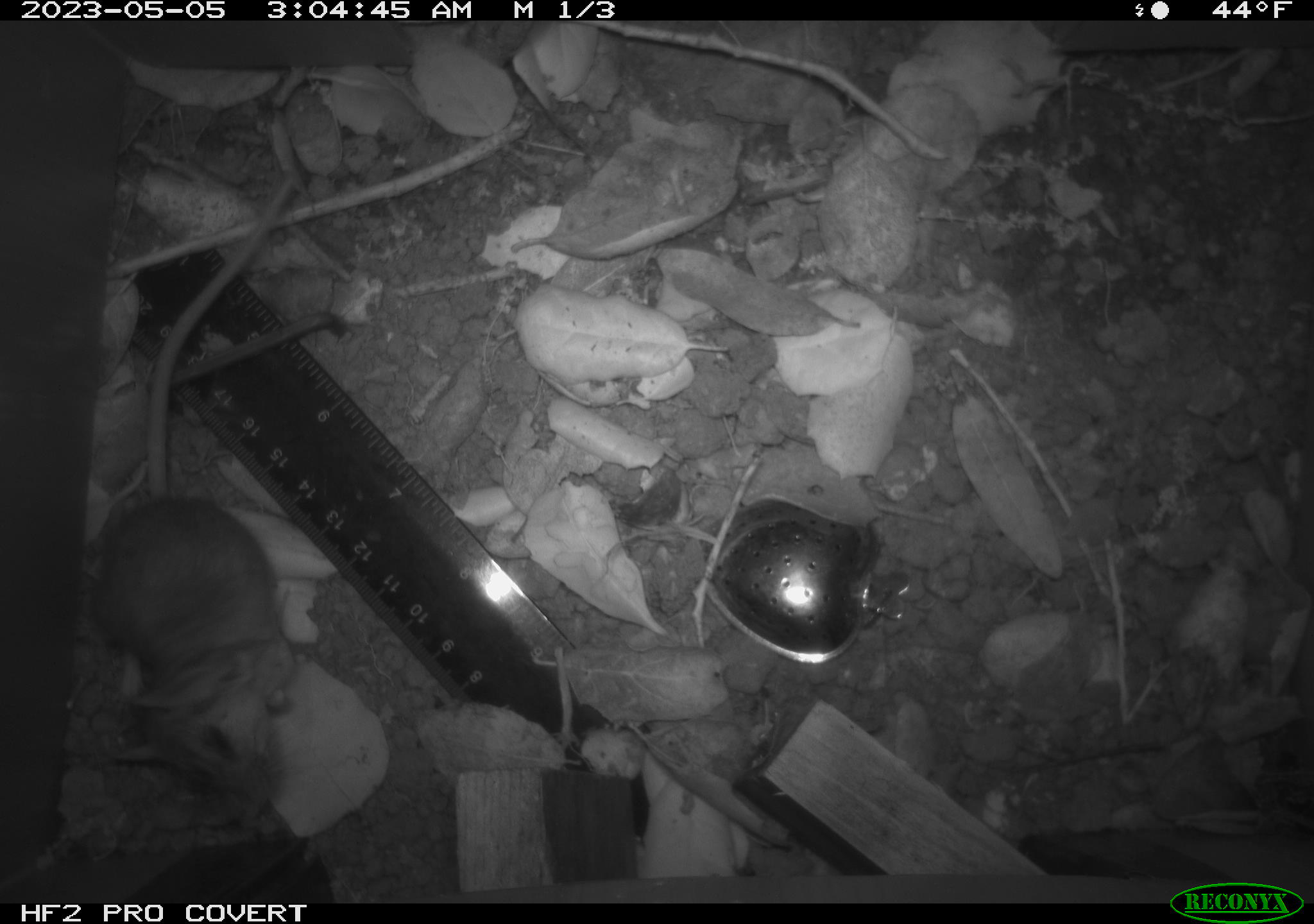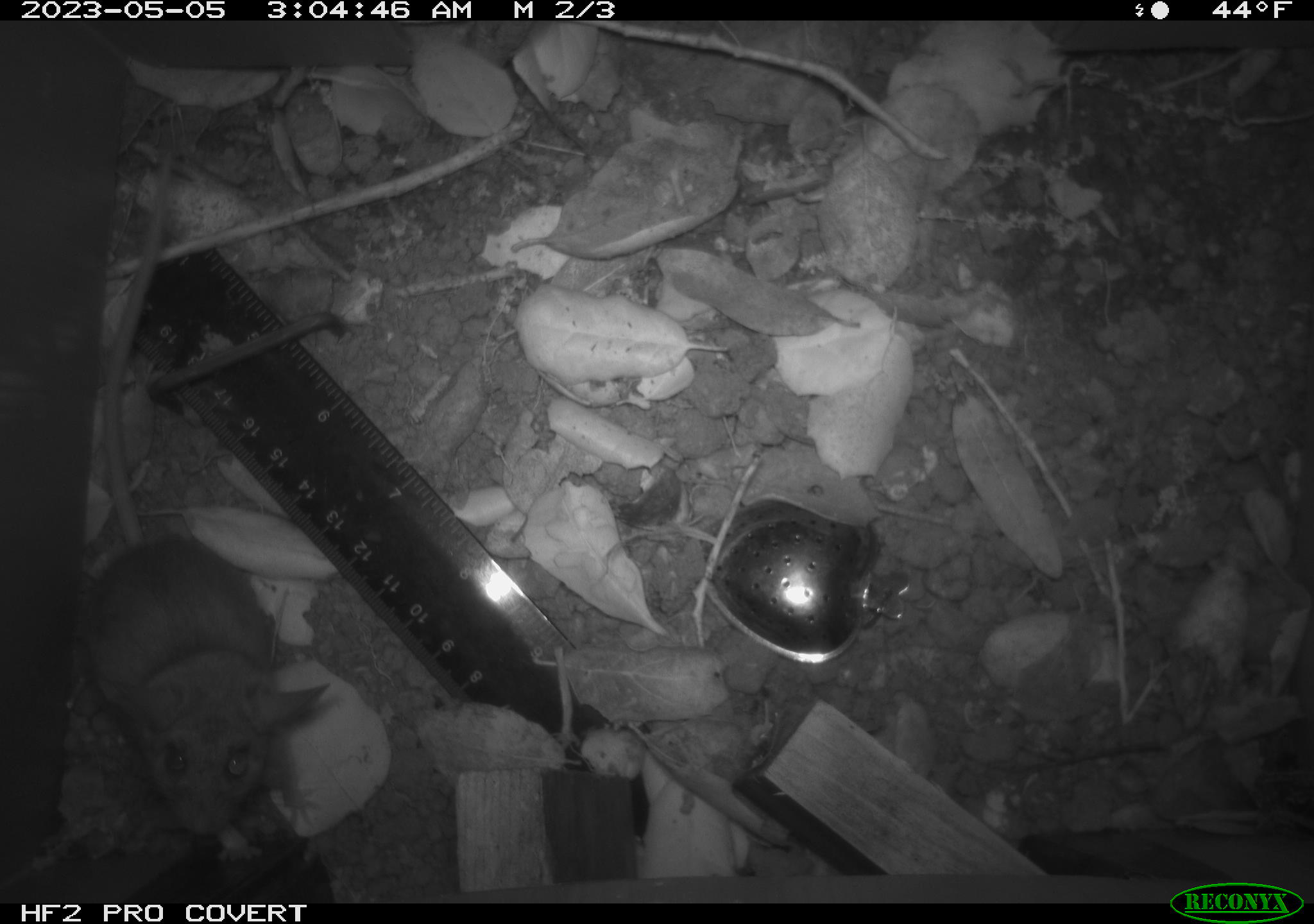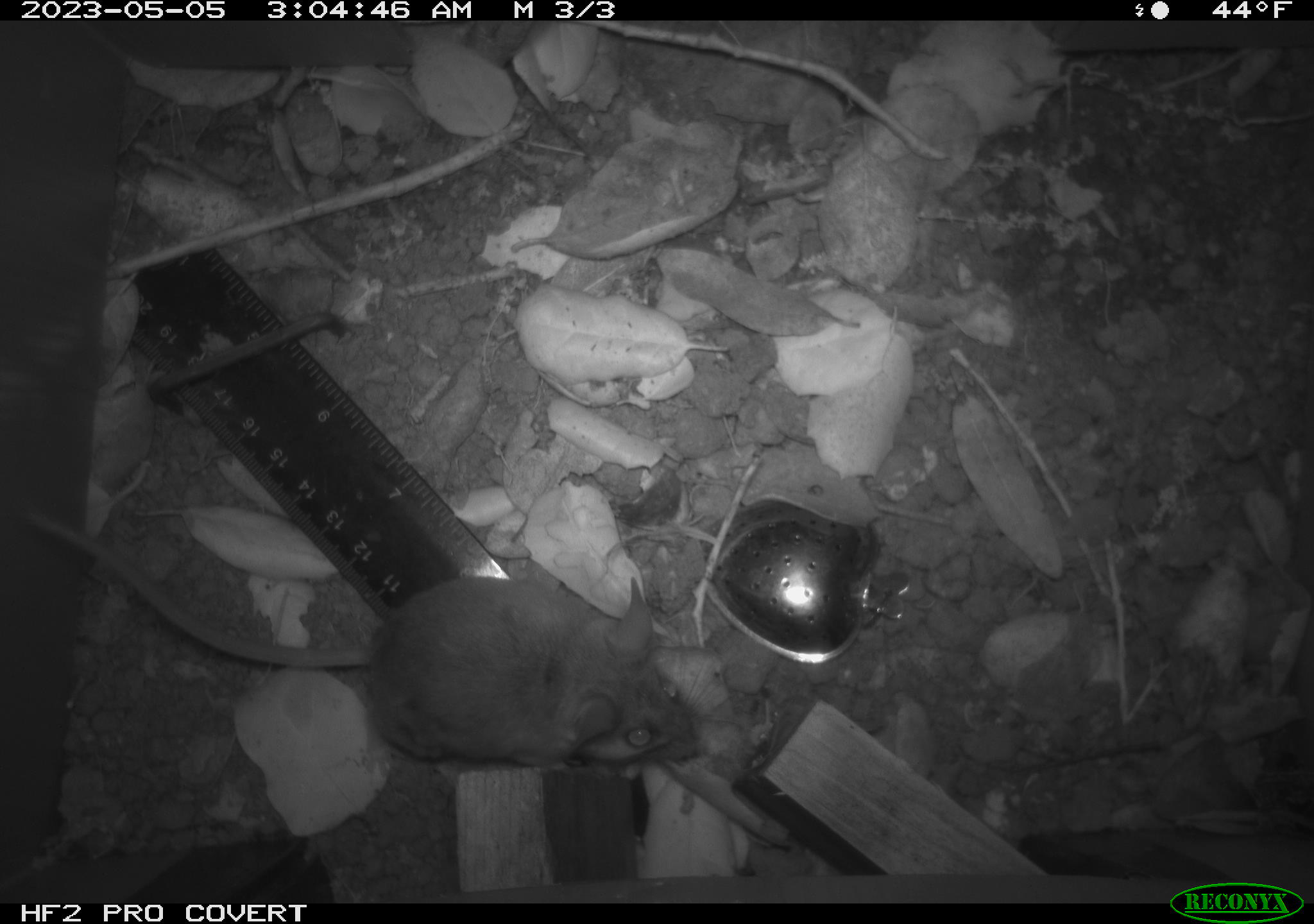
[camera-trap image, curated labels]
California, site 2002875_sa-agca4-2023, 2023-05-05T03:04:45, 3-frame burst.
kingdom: Animalia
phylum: Chordata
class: Mammalia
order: Rodentia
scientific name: Rodentia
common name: mouse species